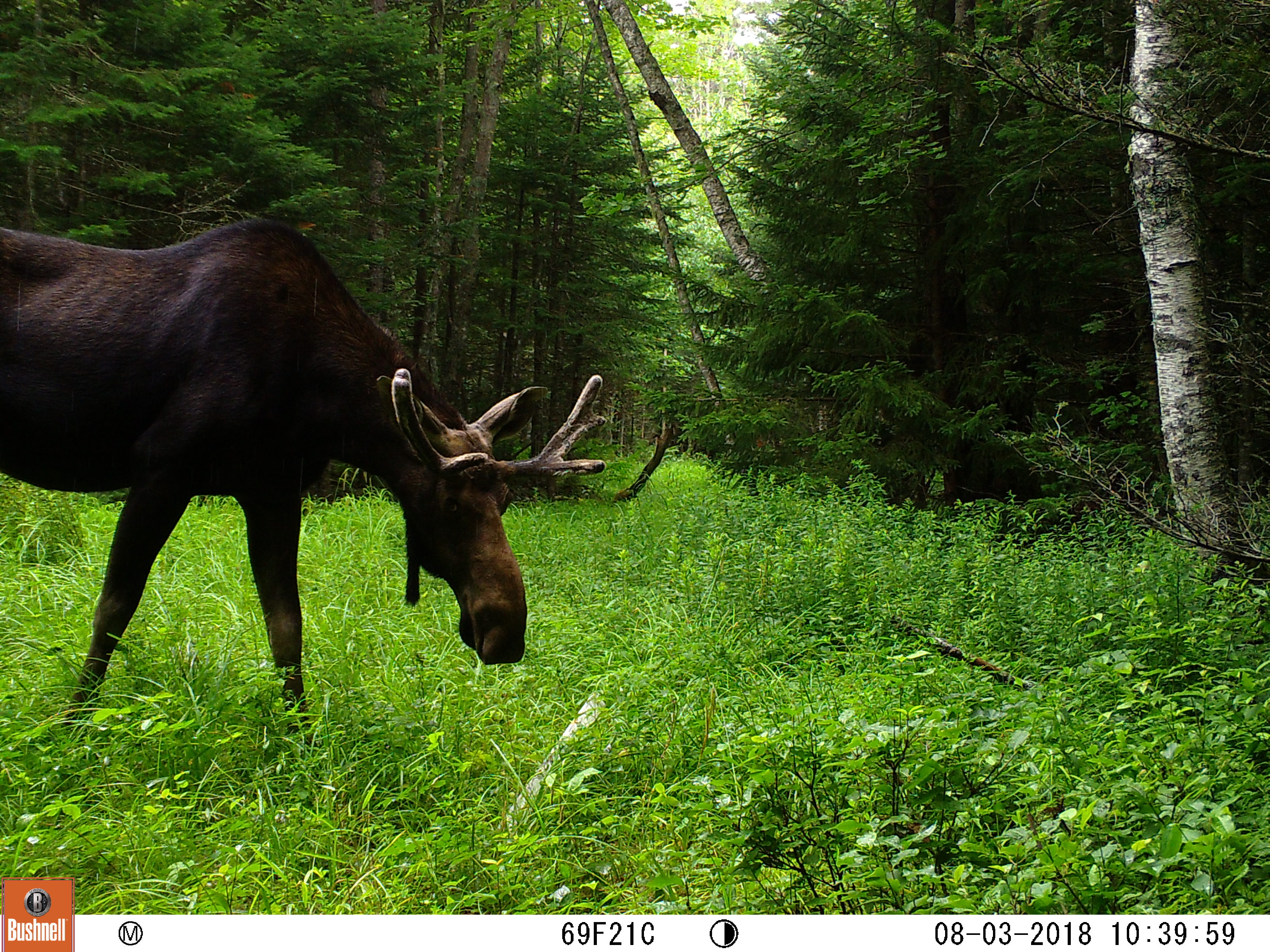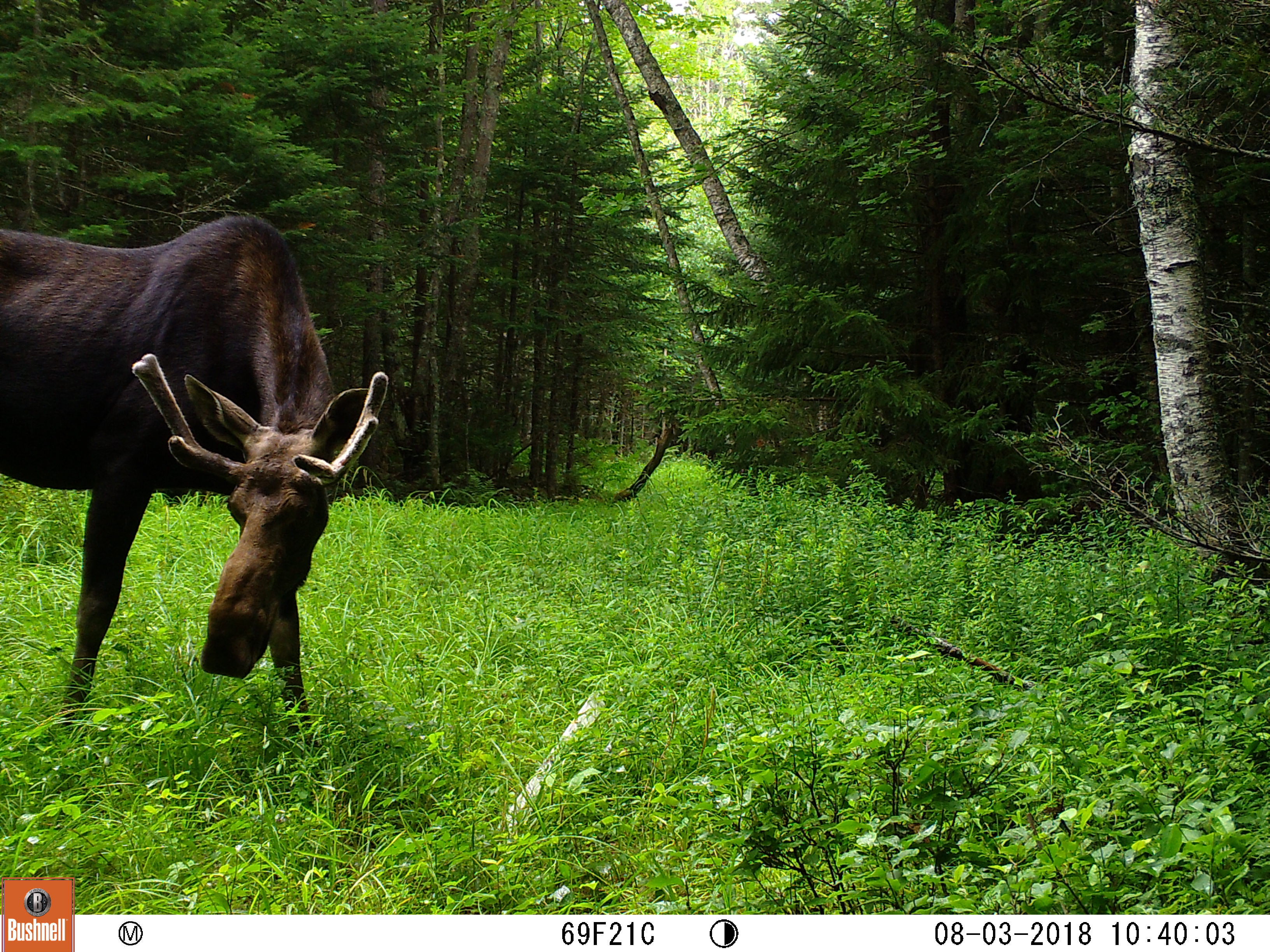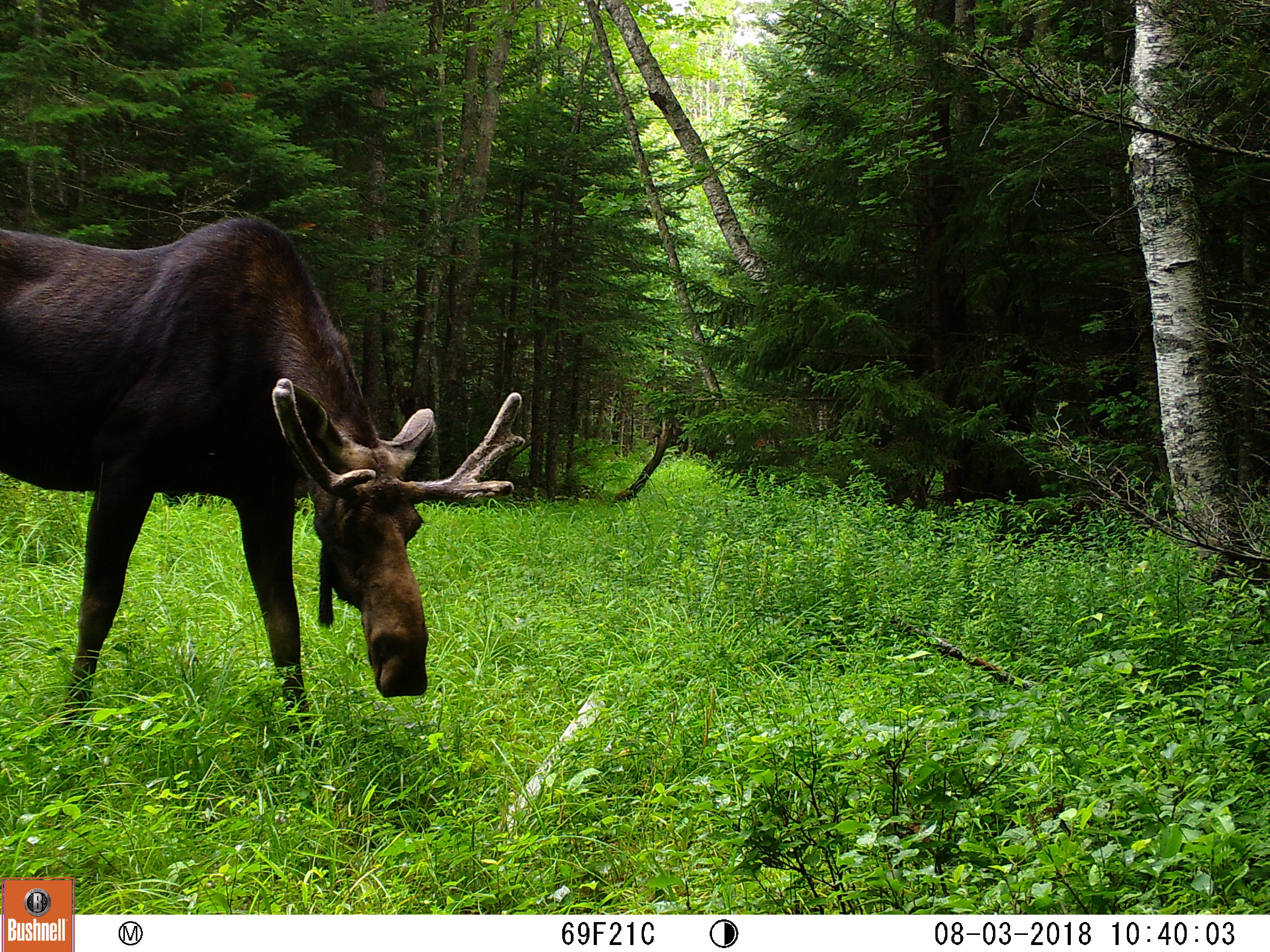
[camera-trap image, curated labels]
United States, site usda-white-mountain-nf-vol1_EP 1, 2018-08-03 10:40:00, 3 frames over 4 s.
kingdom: Animalia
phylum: Chordata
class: Mammalia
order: Artiodactyla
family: Cervidae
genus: Alces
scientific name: Alces alces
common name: moose